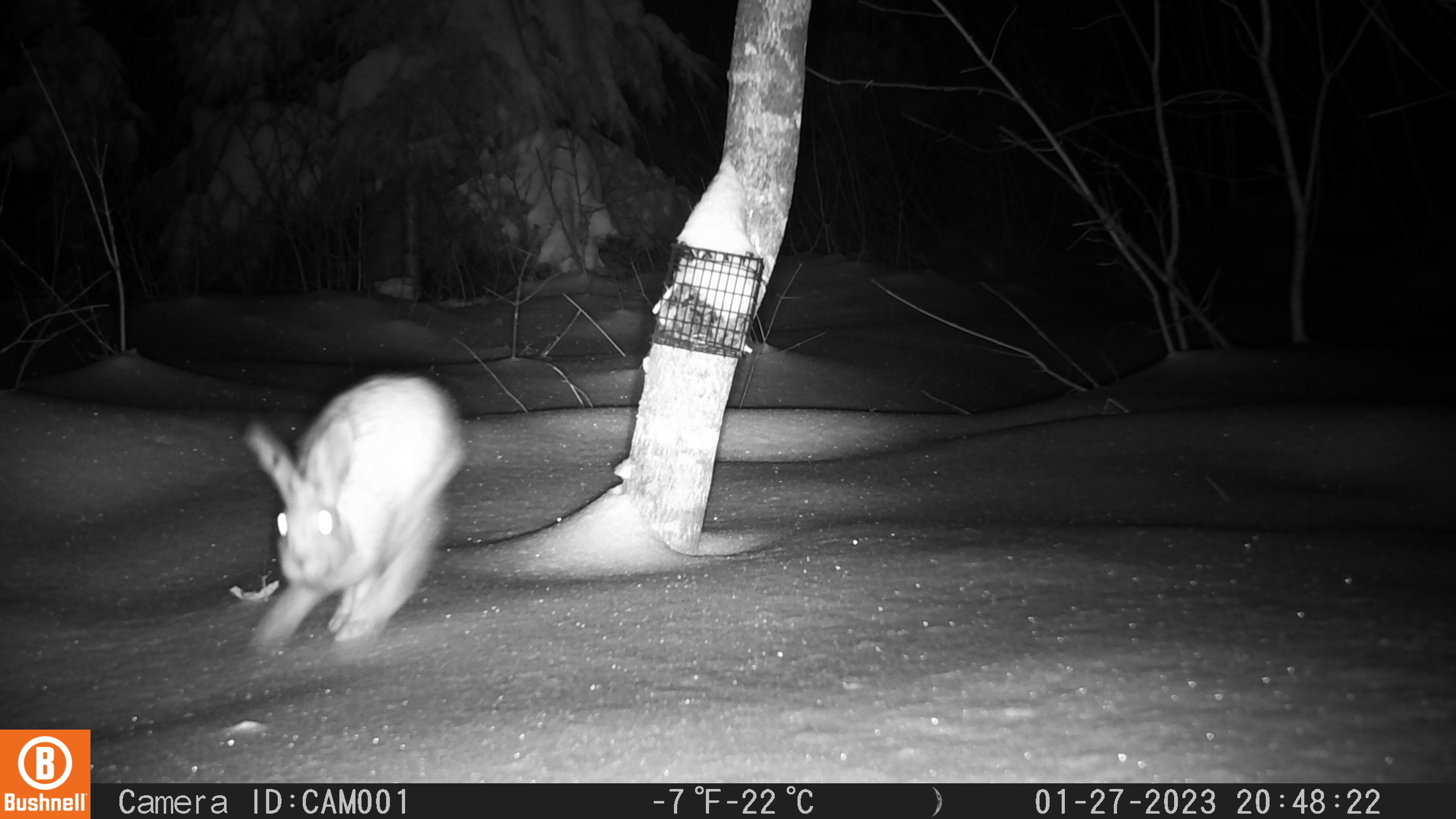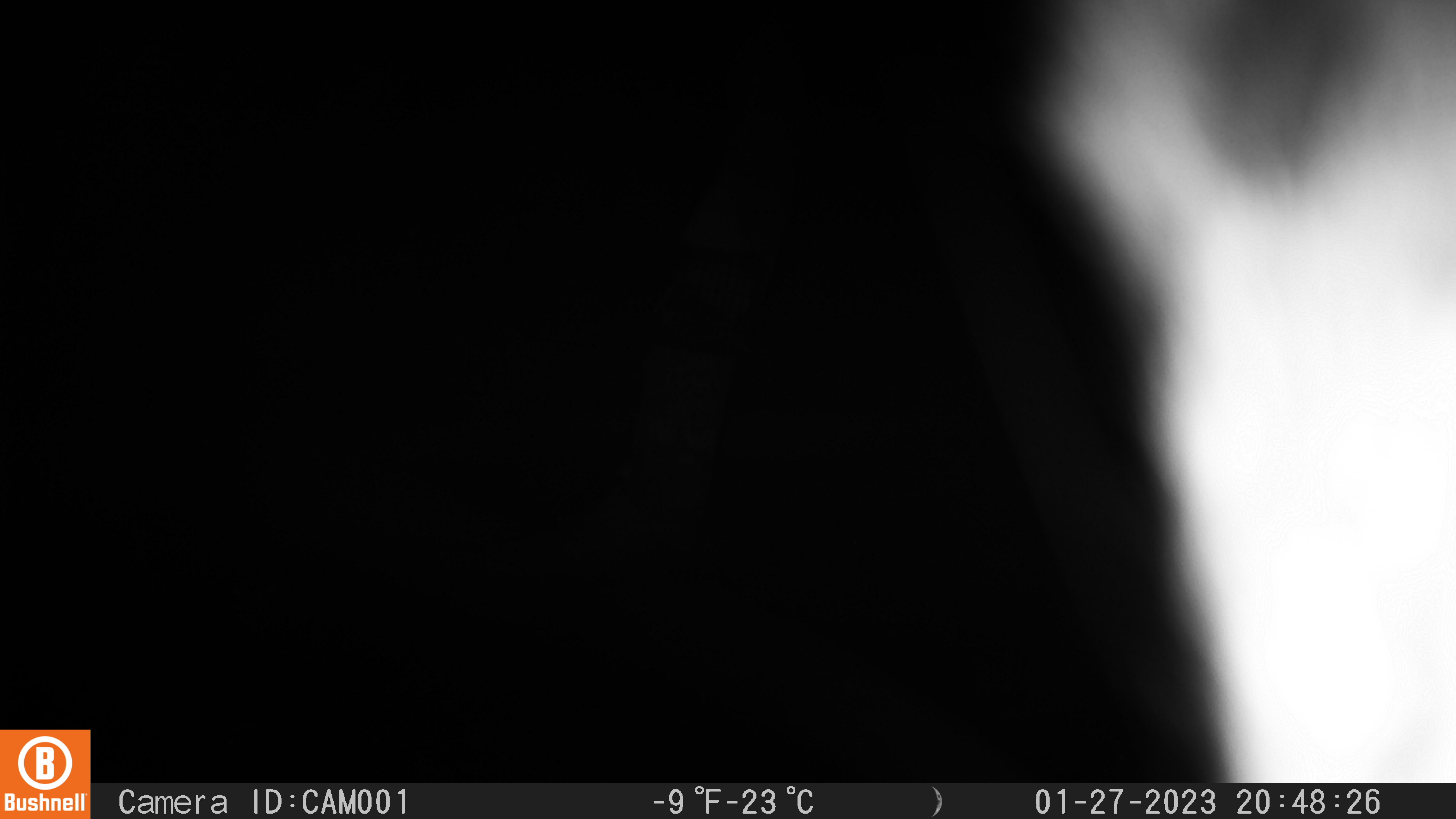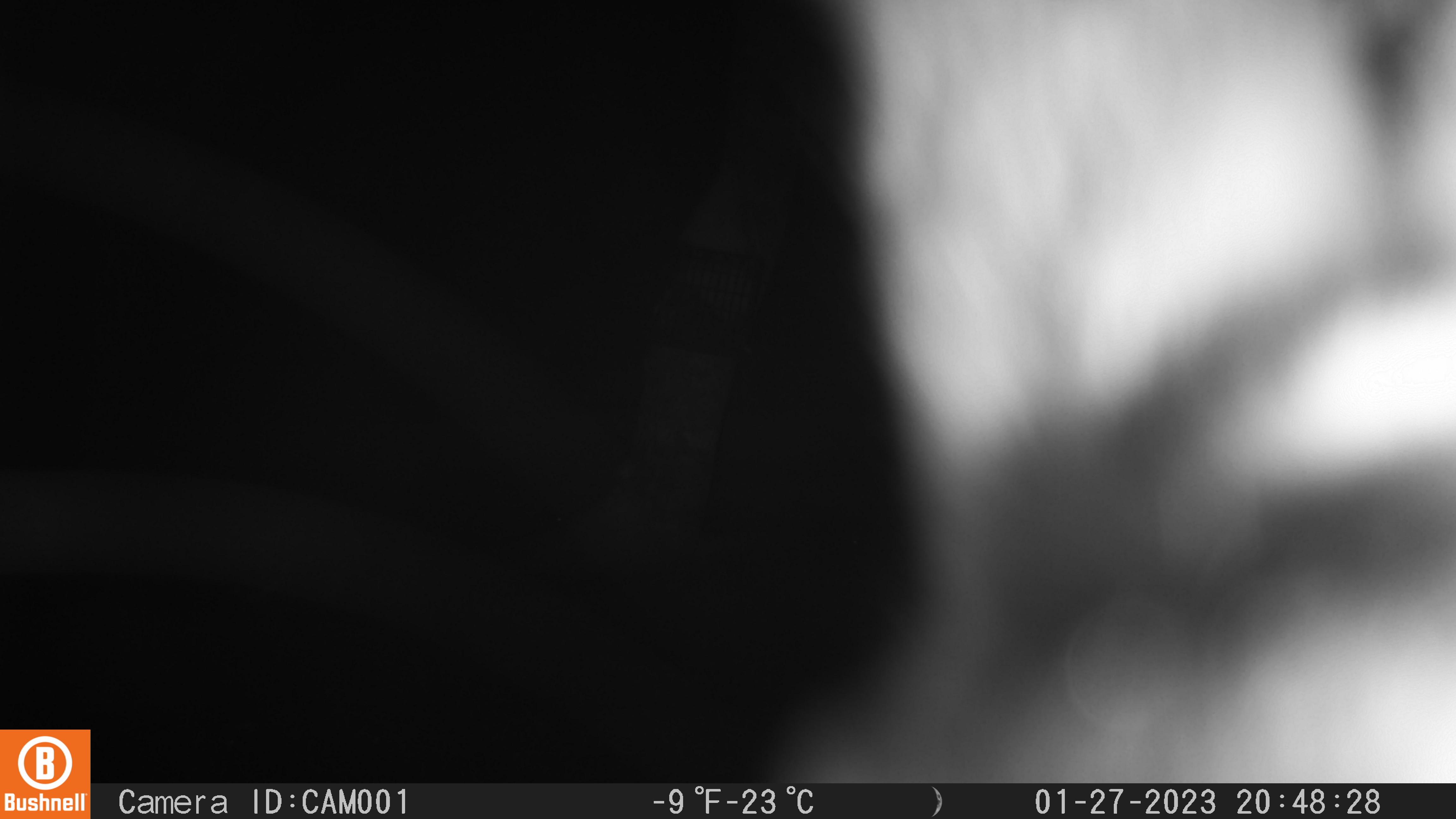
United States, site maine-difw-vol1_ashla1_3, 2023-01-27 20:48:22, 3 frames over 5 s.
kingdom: Animalia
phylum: Chordata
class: Mammalia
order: Lagomorpha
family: Leporidae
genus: Lepus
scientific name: Lepus americanus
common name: snowshoe hare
Snowshoe hare (Lepus americanus).